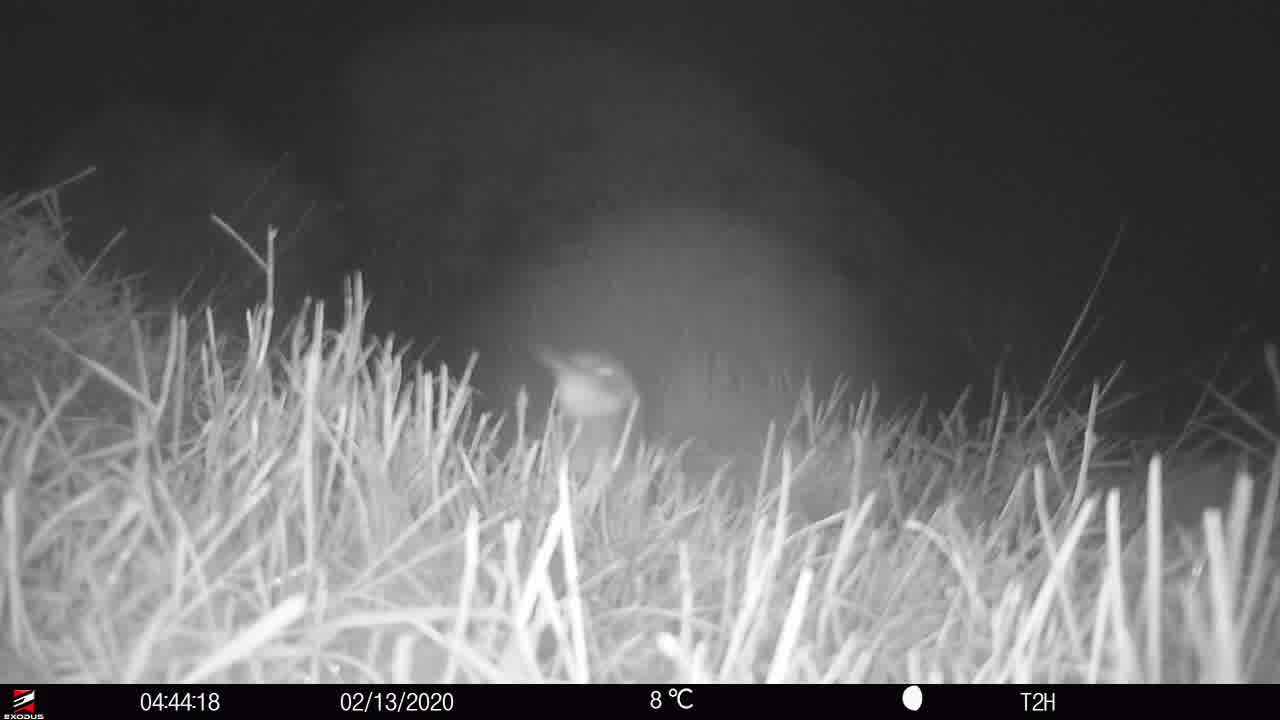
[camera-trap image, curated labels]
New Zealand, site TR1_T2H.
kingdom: Animalia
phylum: Chordata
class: Aves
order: Sphenisciformes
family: Spheniscidae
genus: Eudyptula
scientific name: Eudyptula minor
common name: little blue penguin